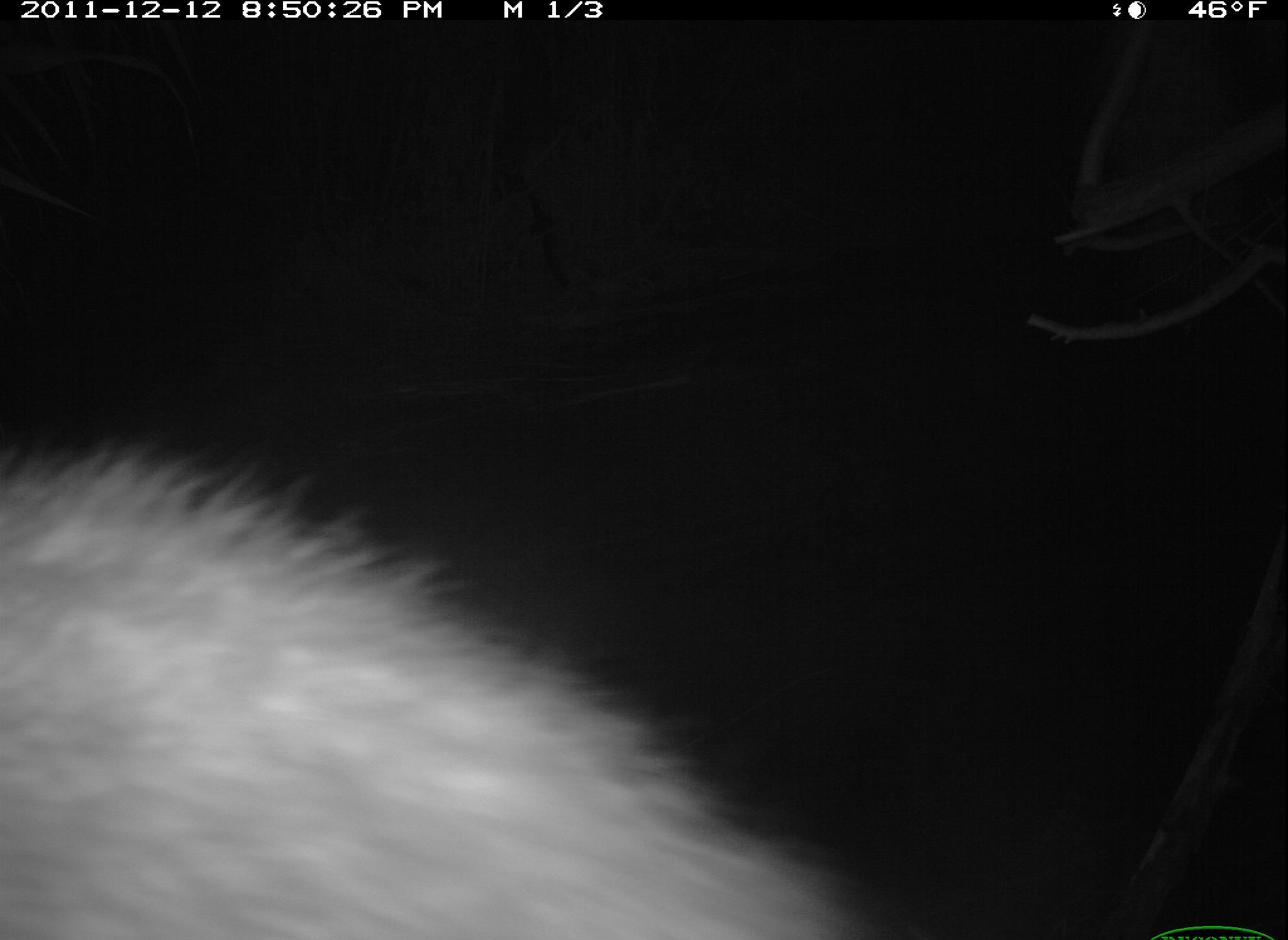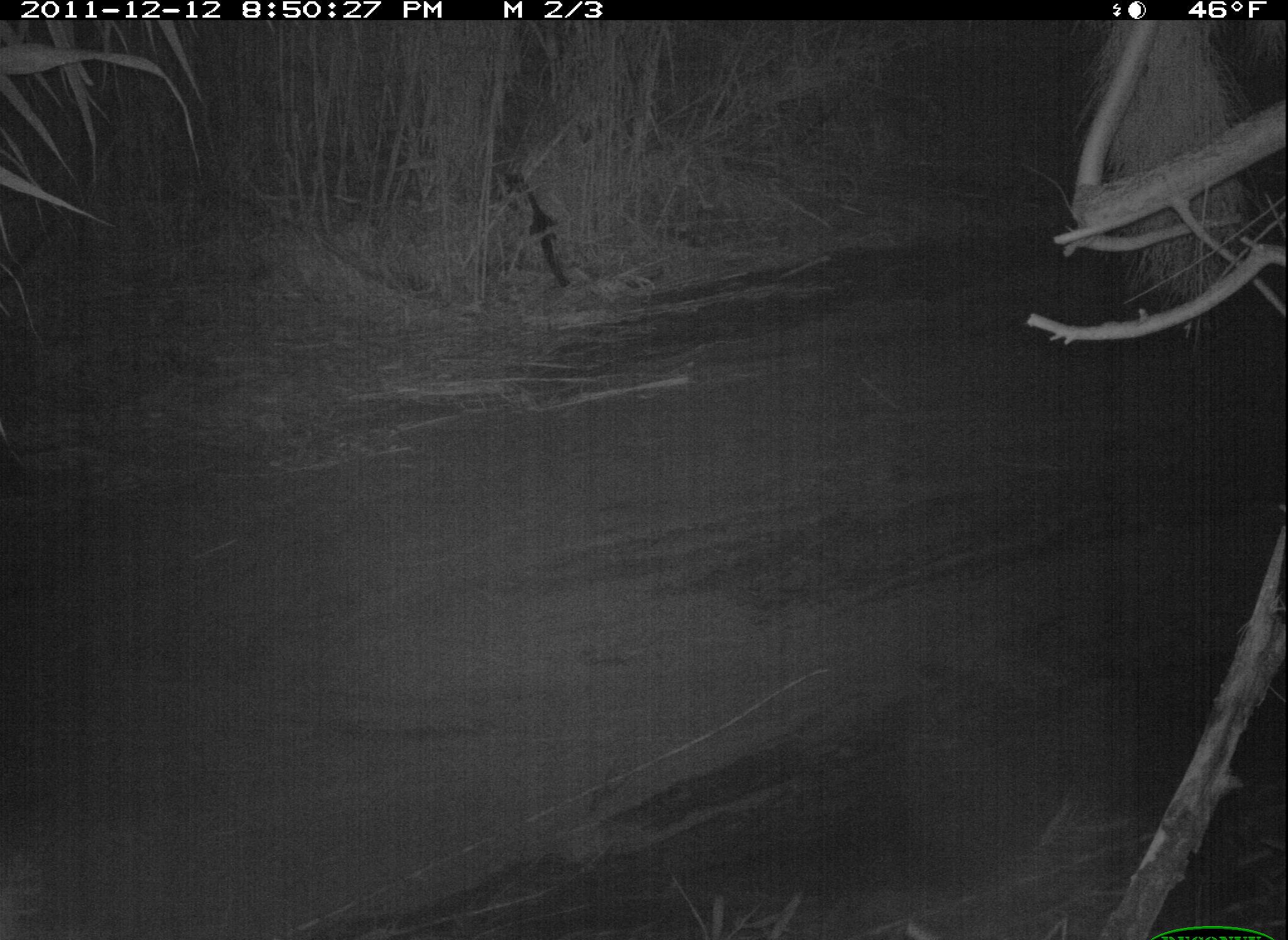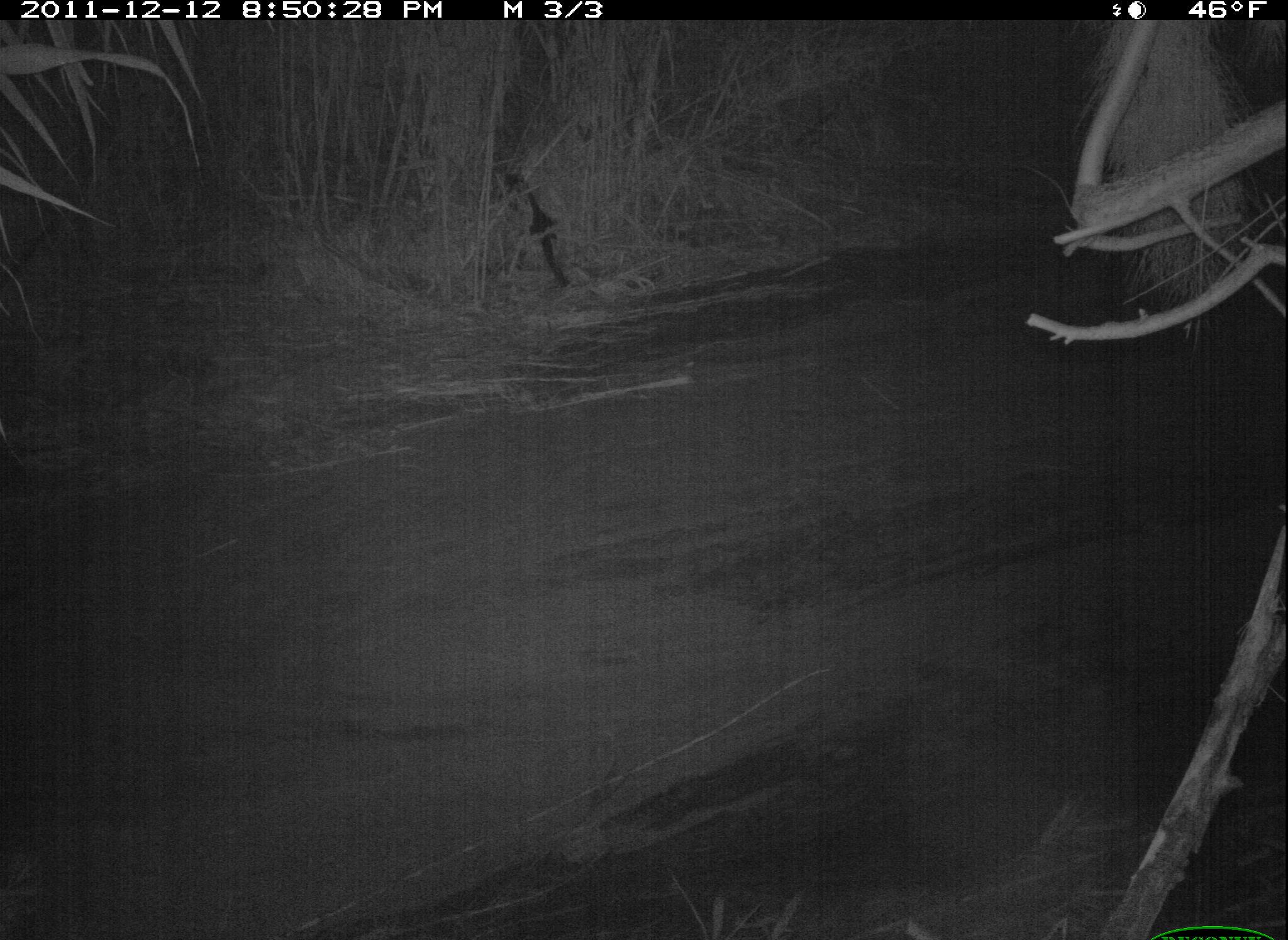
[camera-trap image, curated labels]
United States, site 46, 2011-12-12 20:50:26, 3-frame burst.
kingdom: Animalia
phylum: Chordata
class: Mammalia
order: Carnivora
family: Procyonidae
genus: Procyon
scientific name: Procyon lotor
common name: raccoon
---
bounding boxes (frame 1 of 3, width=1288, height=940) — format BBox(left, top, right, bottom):
raccoon: BBox(2, 441, 900, 940)